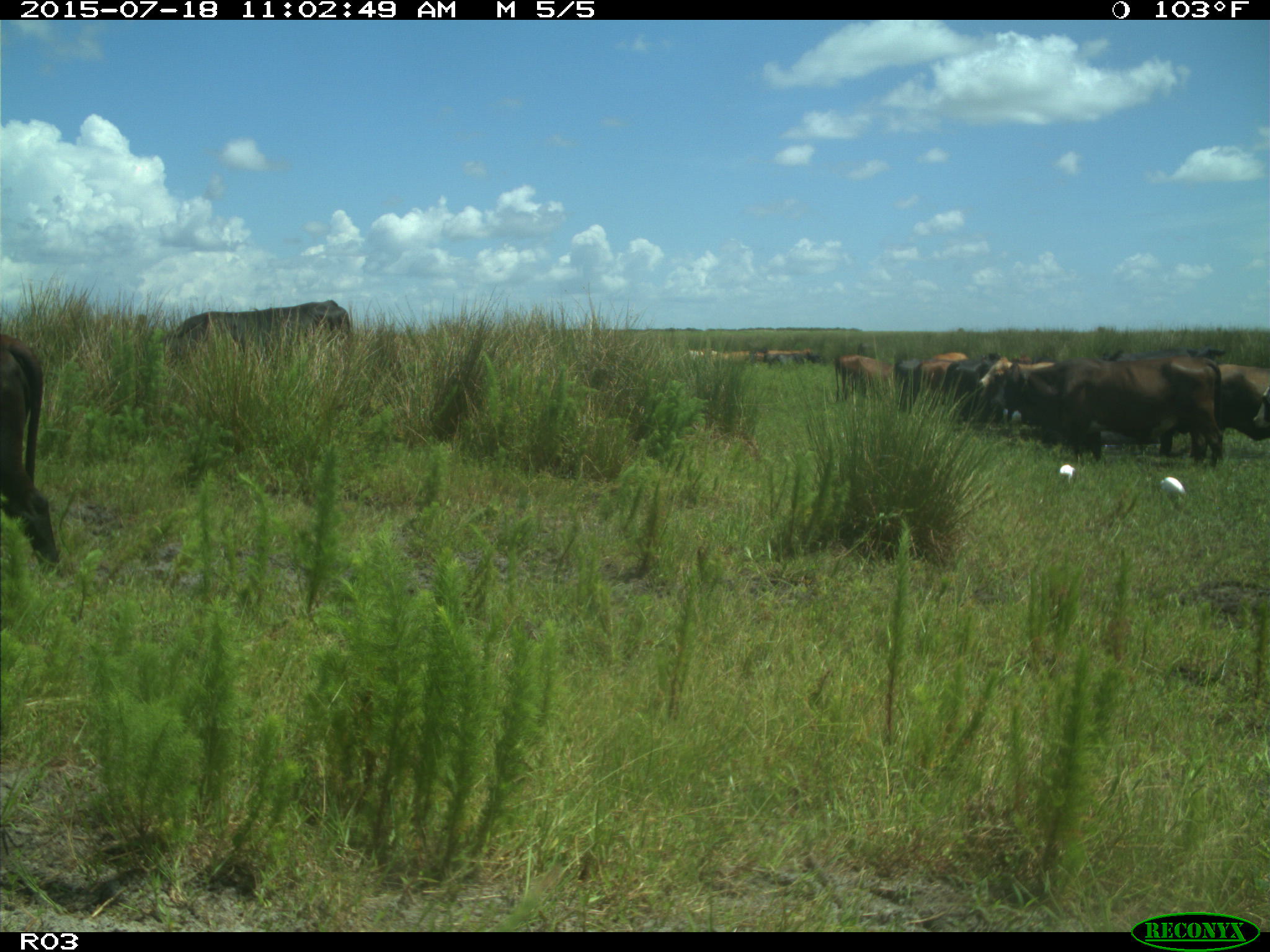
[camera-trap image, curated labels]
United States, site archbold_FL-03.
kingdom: Animalia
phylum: Chordata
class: Mammalia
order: Artiodactyla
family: Bovidae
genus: Bos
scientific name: Bos taurus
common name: domestic cow